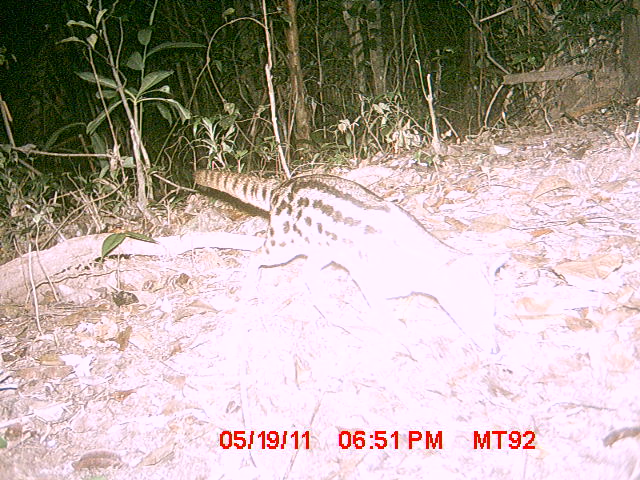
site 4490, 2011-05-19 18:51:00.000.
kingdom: Animalia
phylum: Chordata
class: Mammalia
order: Carnivora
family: Eupleridae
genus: Fossa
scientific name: Fossa fossana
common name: fanaloka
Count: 1.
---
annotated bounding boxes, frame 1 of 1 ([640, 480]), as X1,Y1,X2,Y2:
fossa fossana: 191,167,511,355